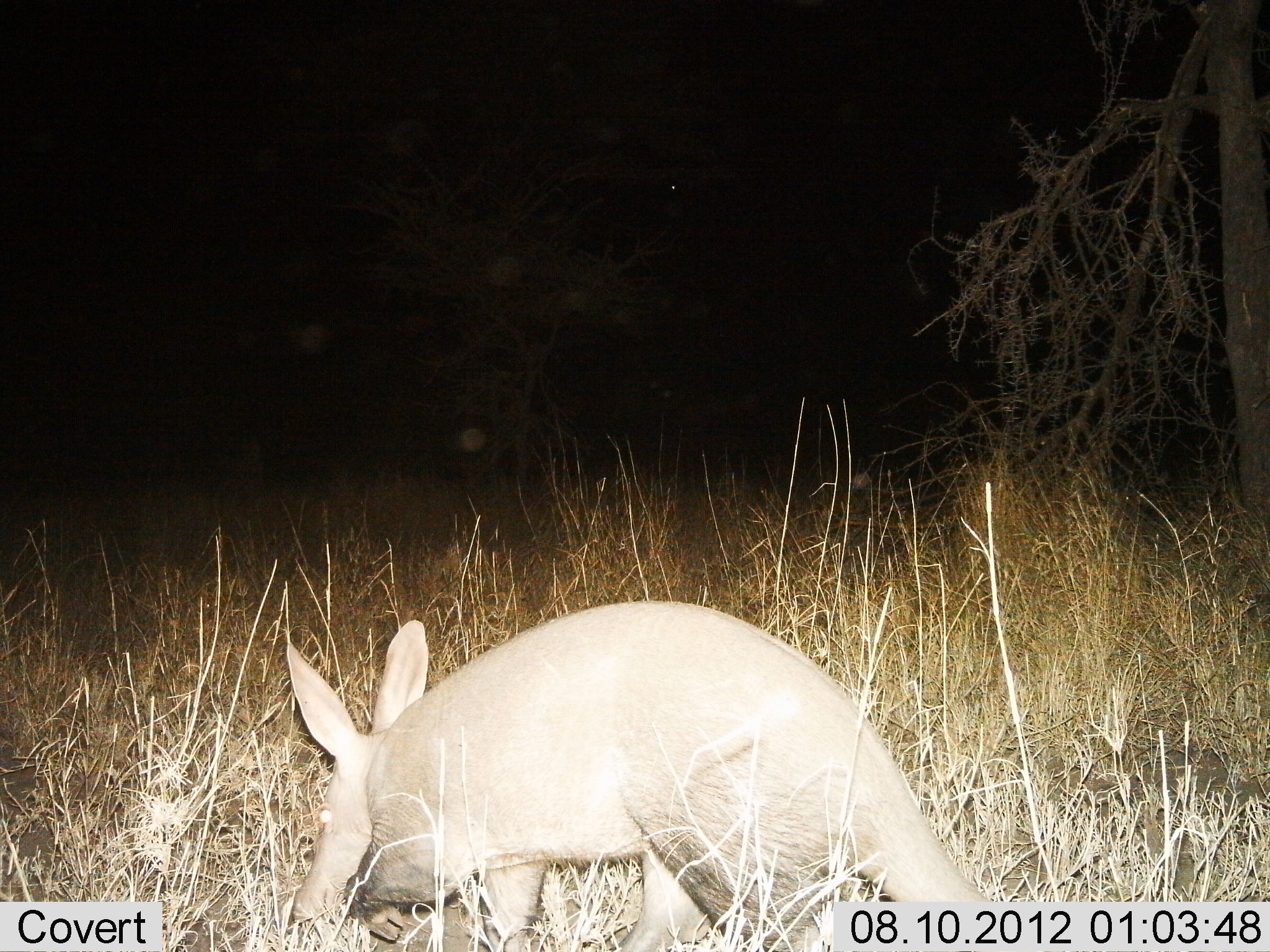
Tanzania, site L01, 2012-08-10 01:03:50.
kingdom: Animalia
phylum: Chordata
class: Mammalia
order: Tubulidentata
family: Orycteropodidae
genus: Orycteropus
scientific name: Orycteropus afer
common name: aardvark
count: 1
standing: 10%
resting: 0%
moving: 70%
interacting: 10%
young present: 0%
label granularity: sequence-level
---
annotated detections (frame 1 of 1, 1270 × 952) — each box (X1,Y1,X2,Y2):
animal: (286,601,1019,952)